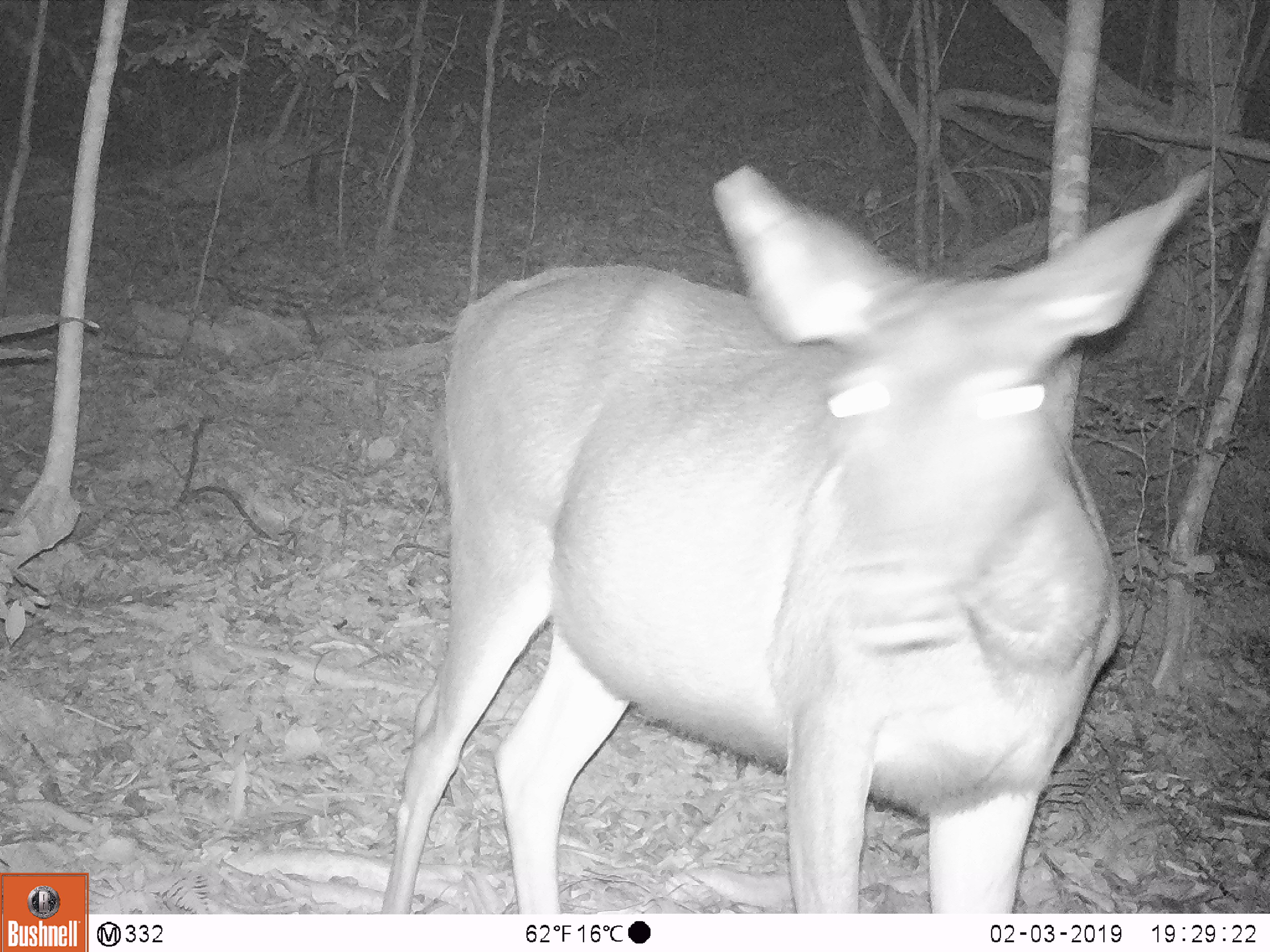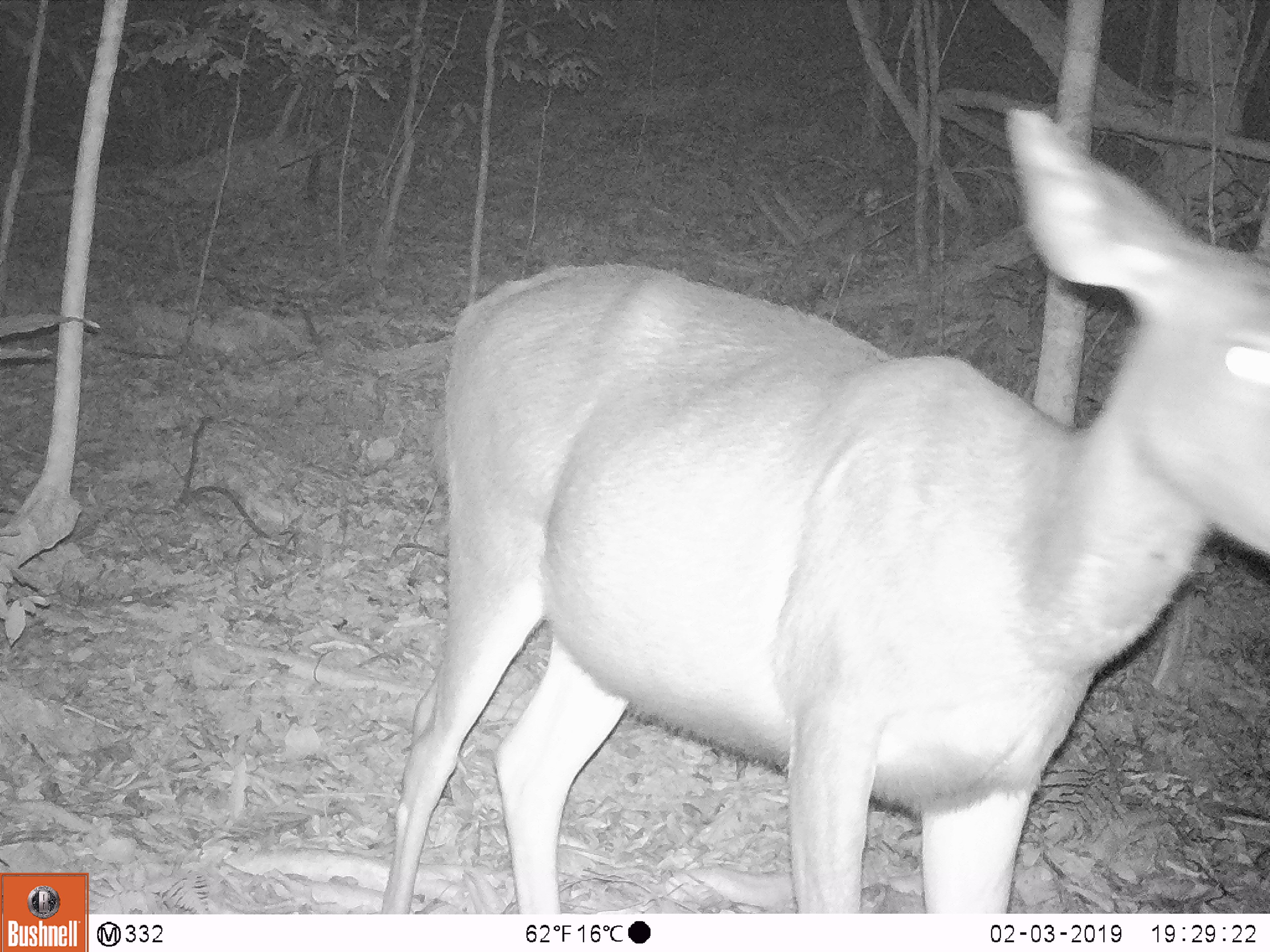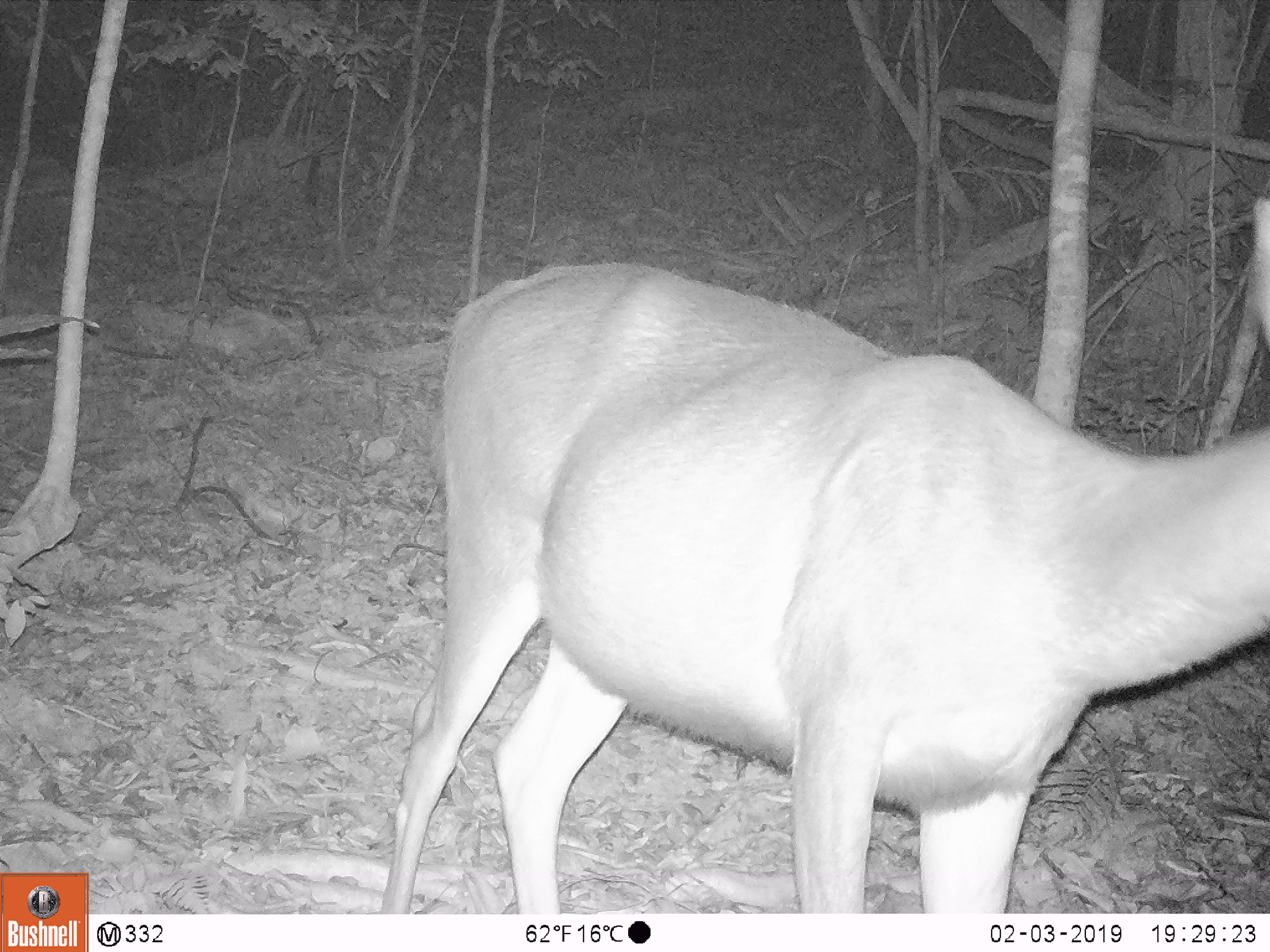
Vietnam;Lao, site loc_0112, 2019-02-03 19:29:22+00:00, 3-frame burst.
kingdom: Animalia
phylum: Chordata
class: Mammalia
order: Artiodactyla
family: Cervidae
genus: Rusa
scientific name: Rusa unicolor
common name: sambar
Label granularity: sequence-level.